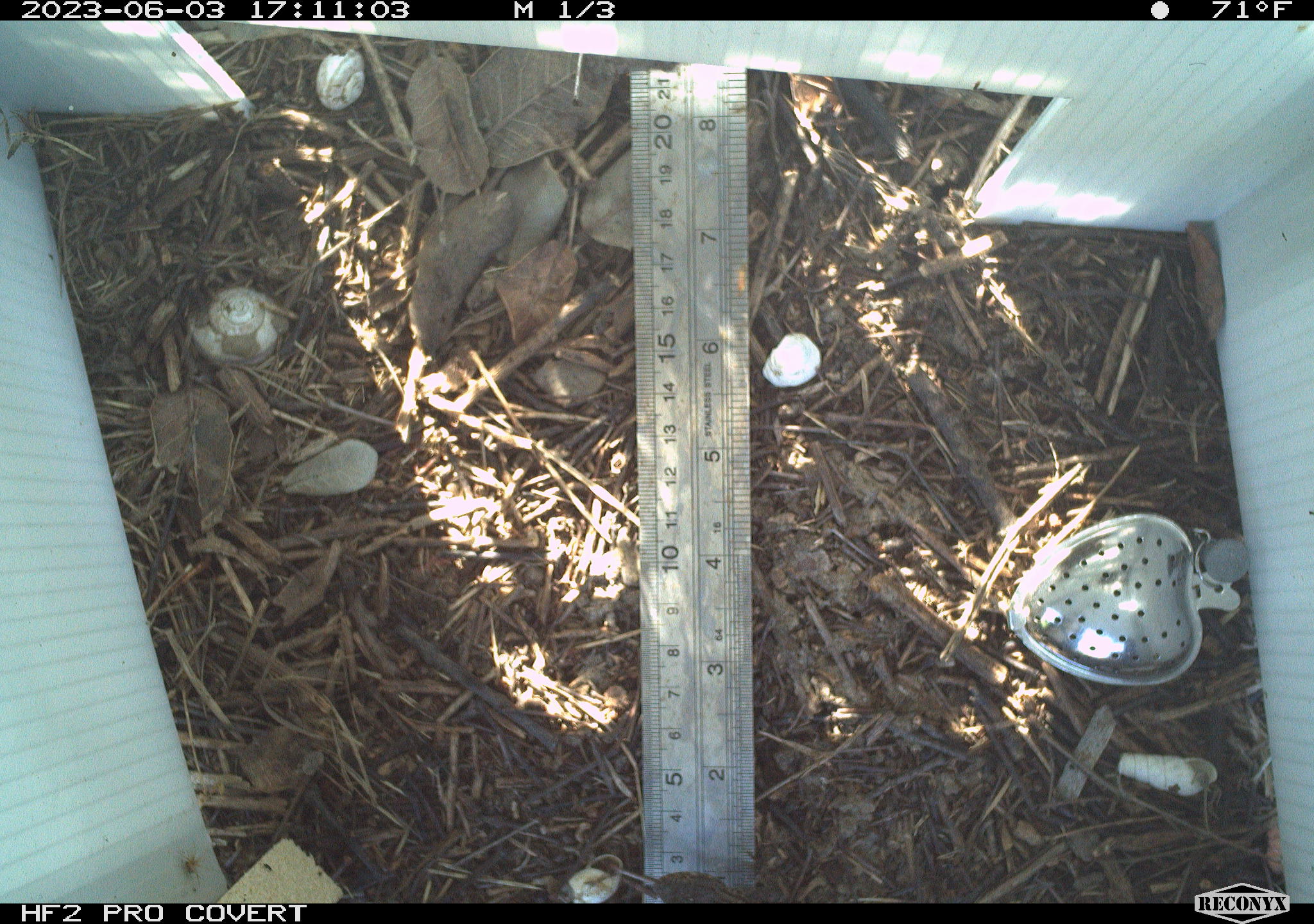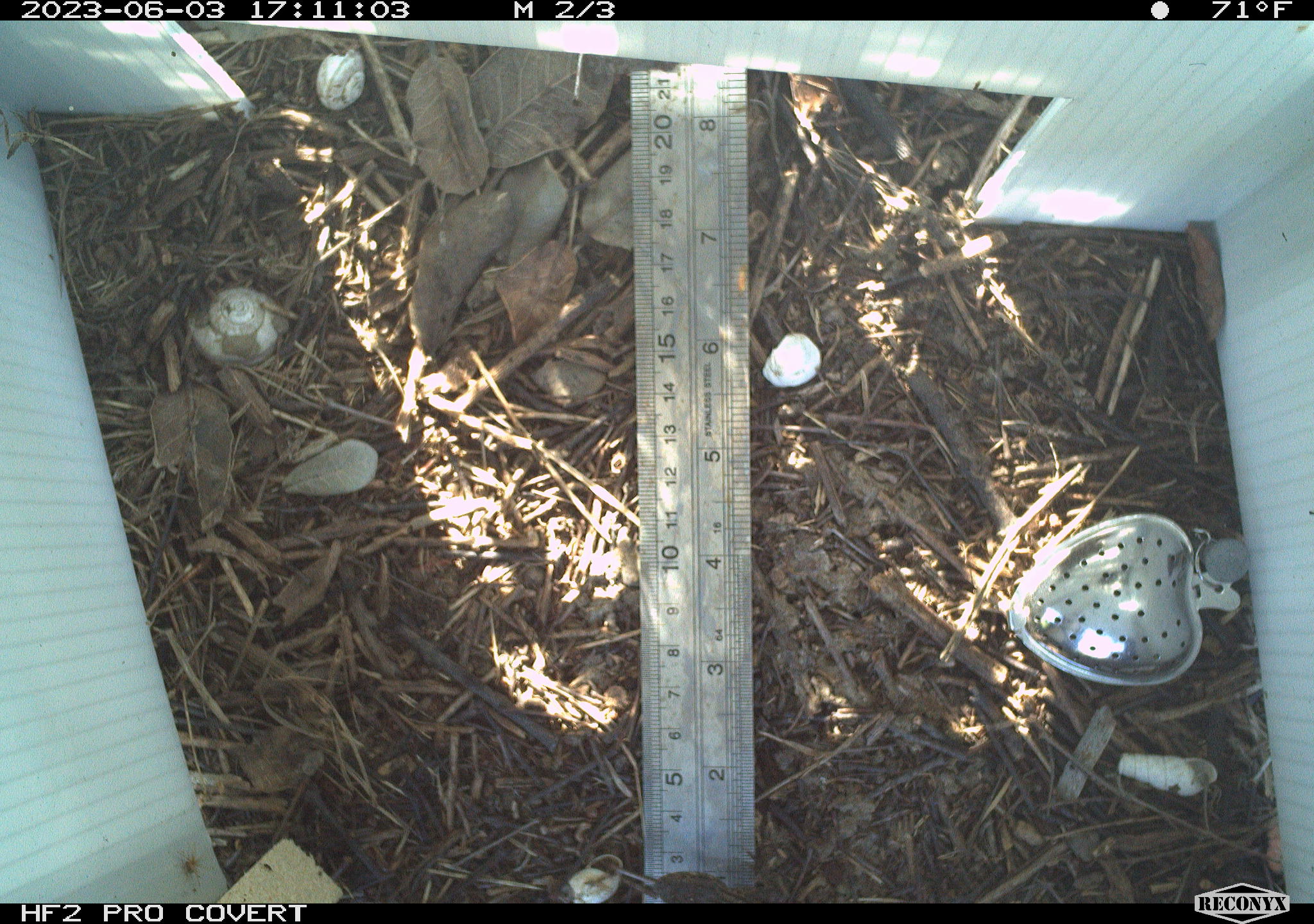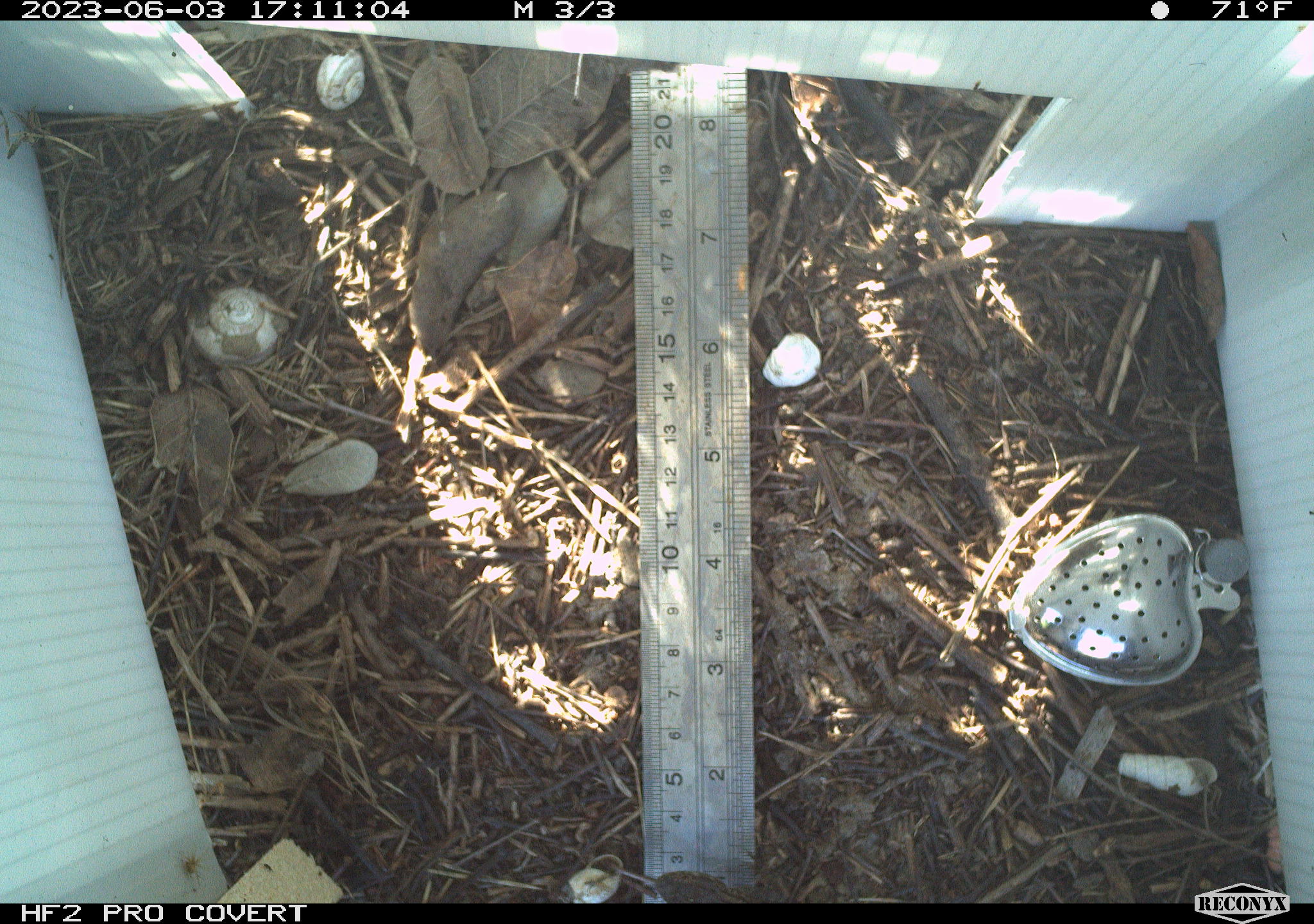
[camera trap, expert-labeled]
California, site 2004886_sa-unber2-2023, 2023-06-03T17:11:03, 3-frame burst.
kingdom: Animalia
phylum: Chordata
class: Reptilia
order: Squamata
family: Phrynosomatidae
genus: Sceloporus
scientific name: Sceloporus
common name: spiny lizards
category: sceloporus species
Sceloporus species (spiny lizards) (Sceloporus).